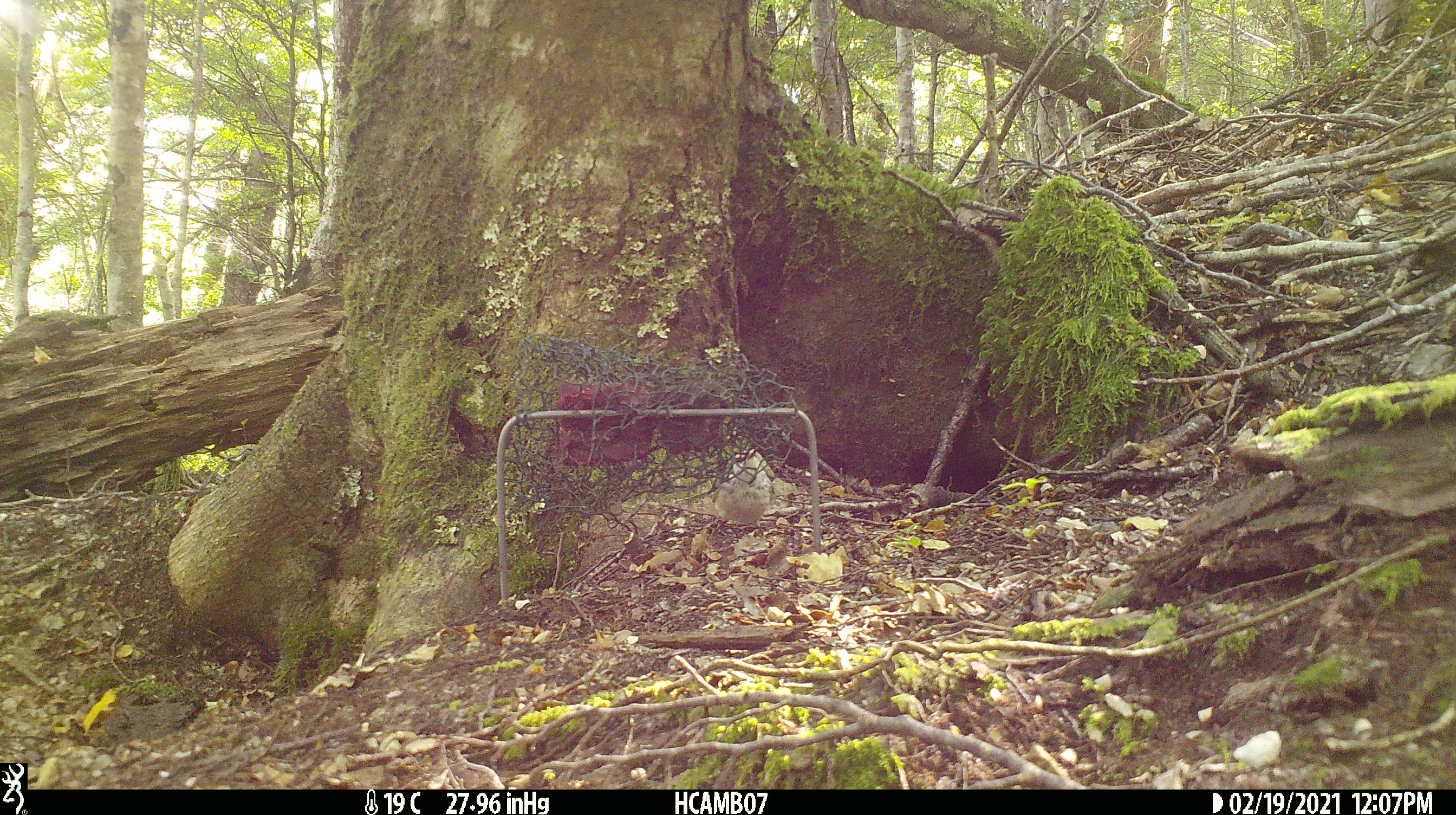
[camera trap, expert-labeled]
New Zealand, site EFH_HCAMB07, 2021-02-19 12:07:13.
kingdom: Animalia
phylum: Chordata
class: Aves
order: Passeriformes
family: Acanthisittidae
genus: Acanthisitta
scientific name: Acanthisitta chloris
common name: rifleman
Rifleman (Acanthisitta chloris).